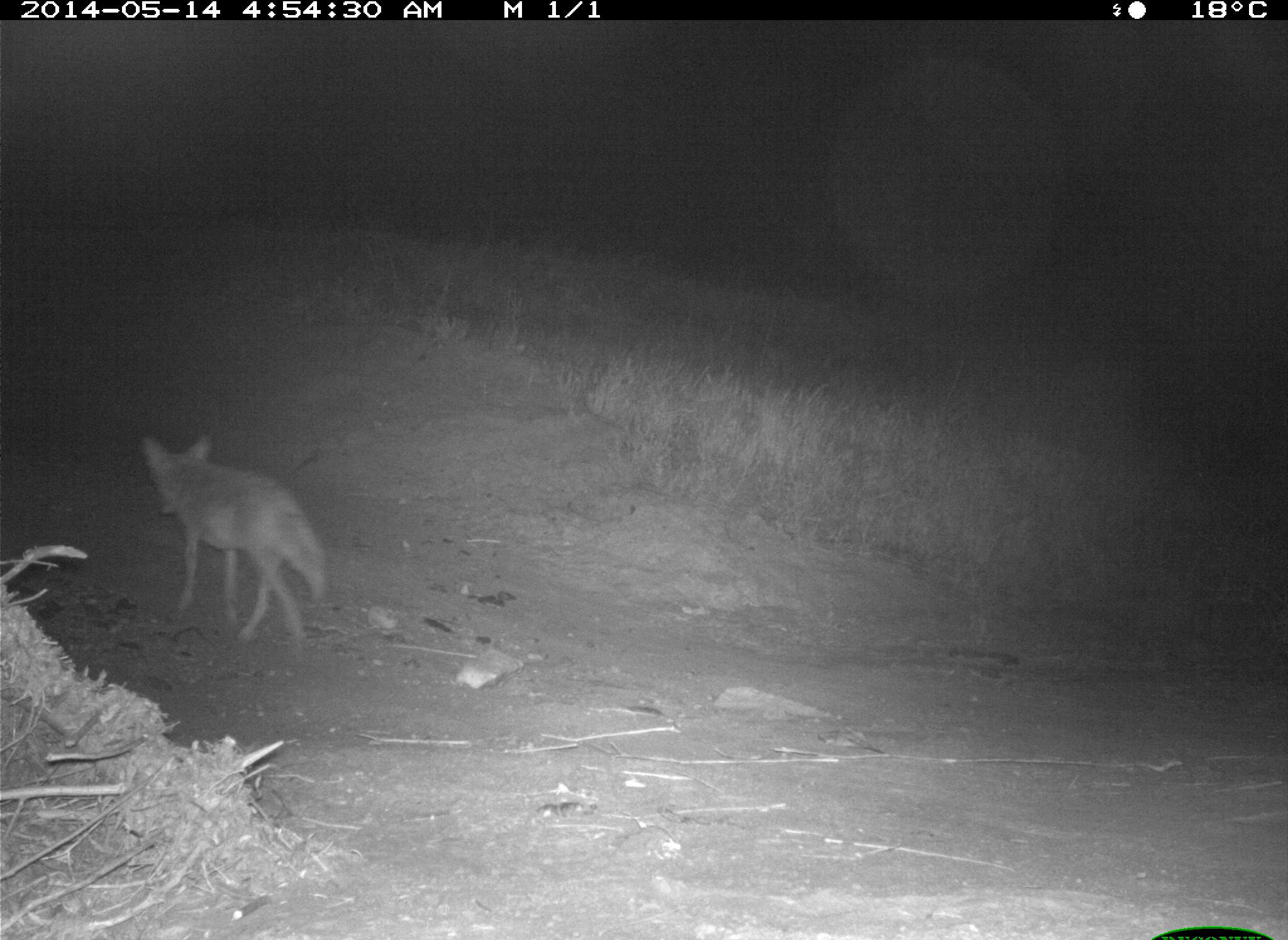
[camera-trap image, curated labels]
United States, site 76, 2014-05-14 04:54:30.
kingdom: Animalia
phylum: Chordata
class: Mammalia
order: Carnivora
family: Canidae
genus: Canis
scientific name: Canis latrans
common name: coyote